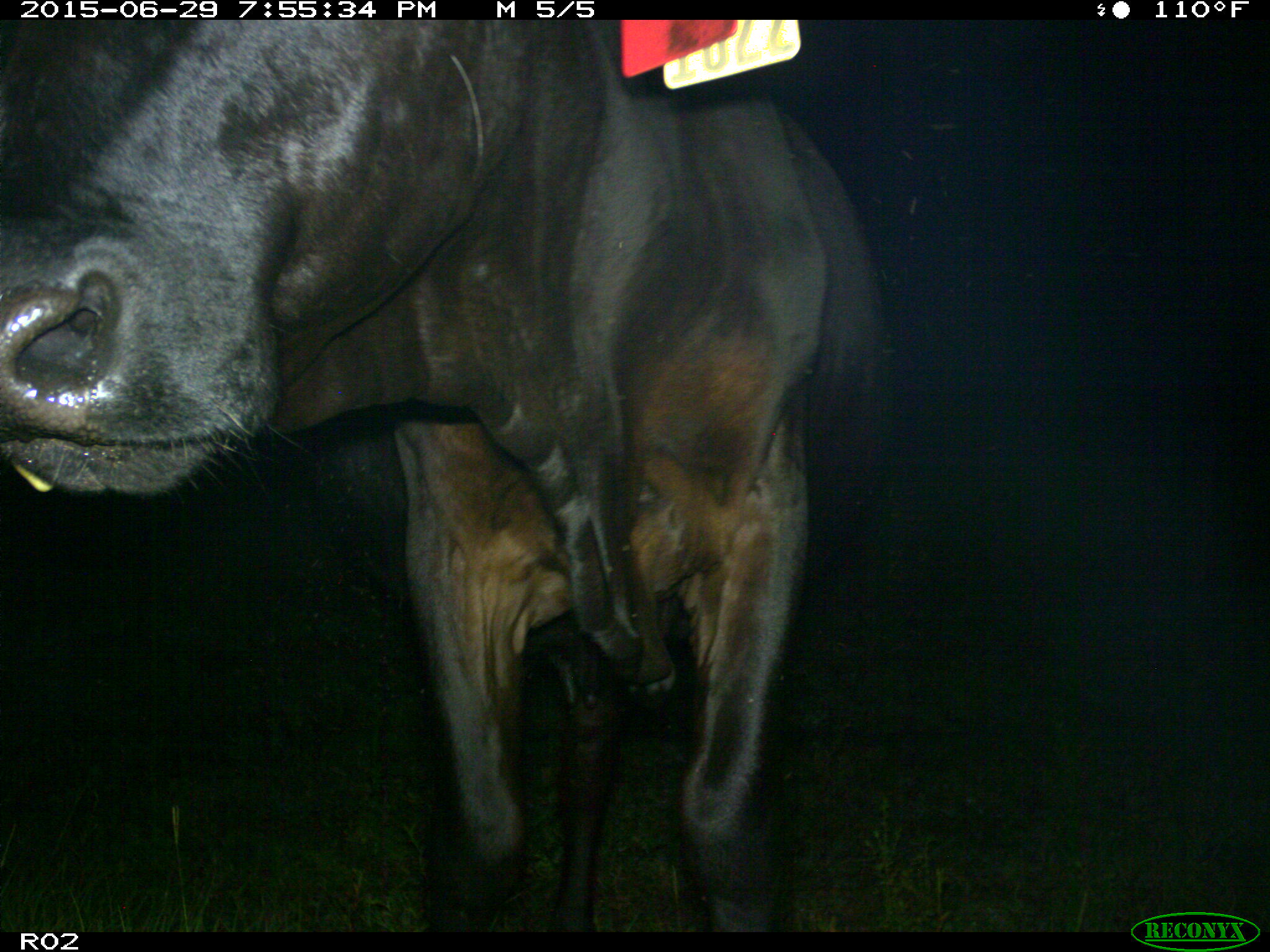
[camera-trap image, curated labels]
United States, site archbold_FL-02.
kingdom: Animalia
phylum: Chordata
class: Mammalia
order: Artiodactyla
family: Bovidae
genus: Bos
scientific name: Bos taurus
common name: domestic cow